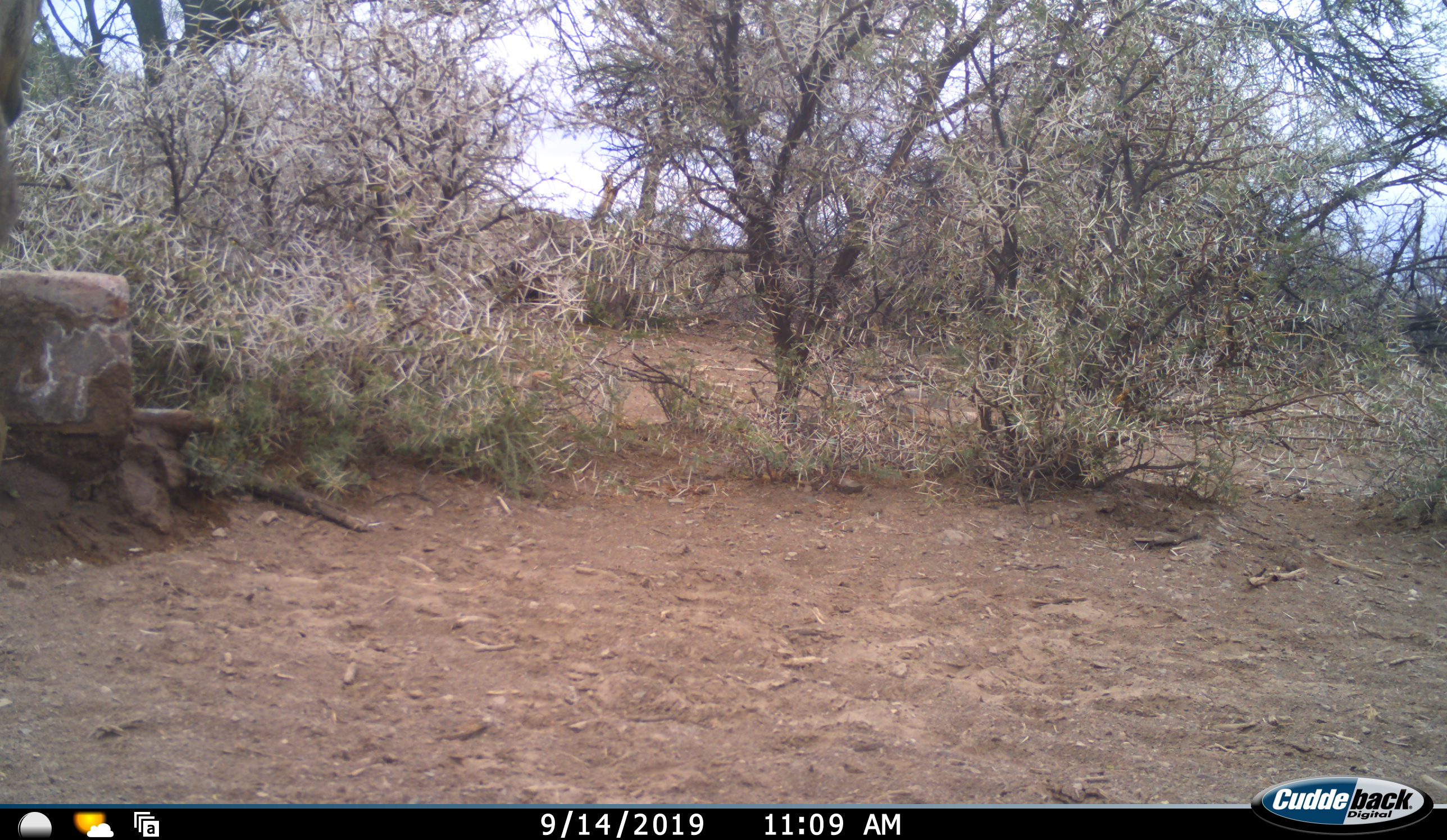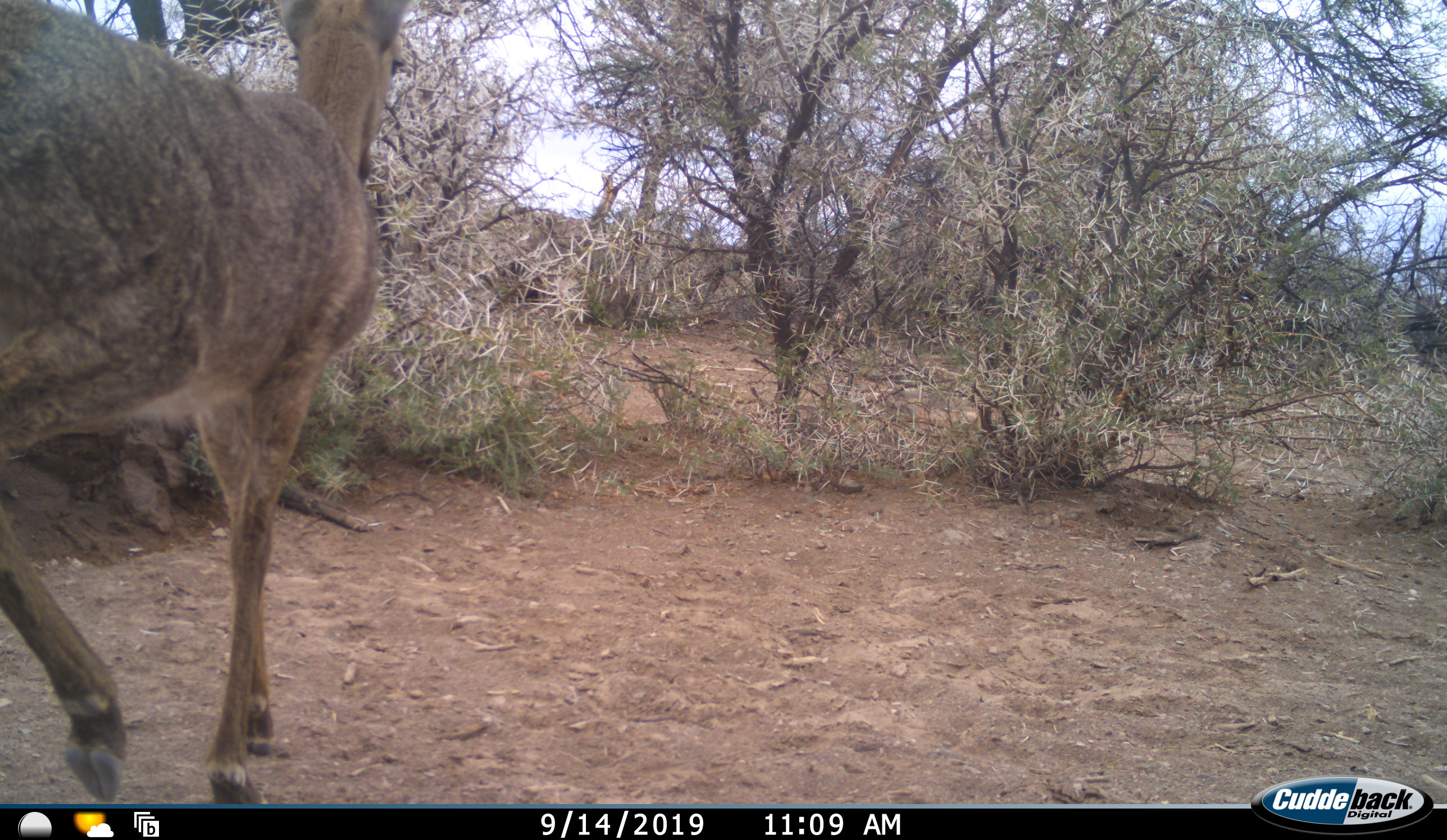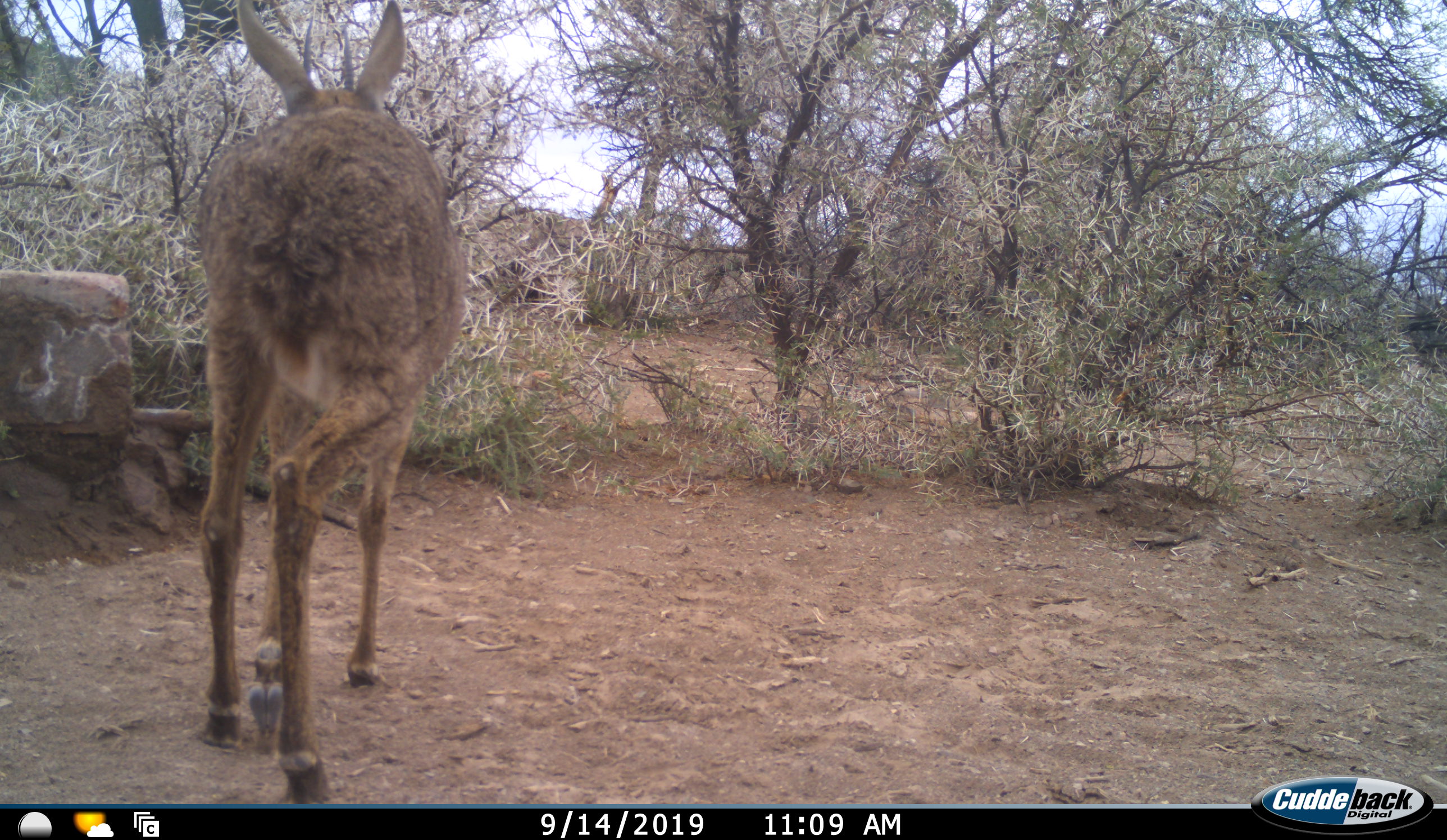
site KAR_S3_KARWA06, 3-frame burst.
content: unidentified animal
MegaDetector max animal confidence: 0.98